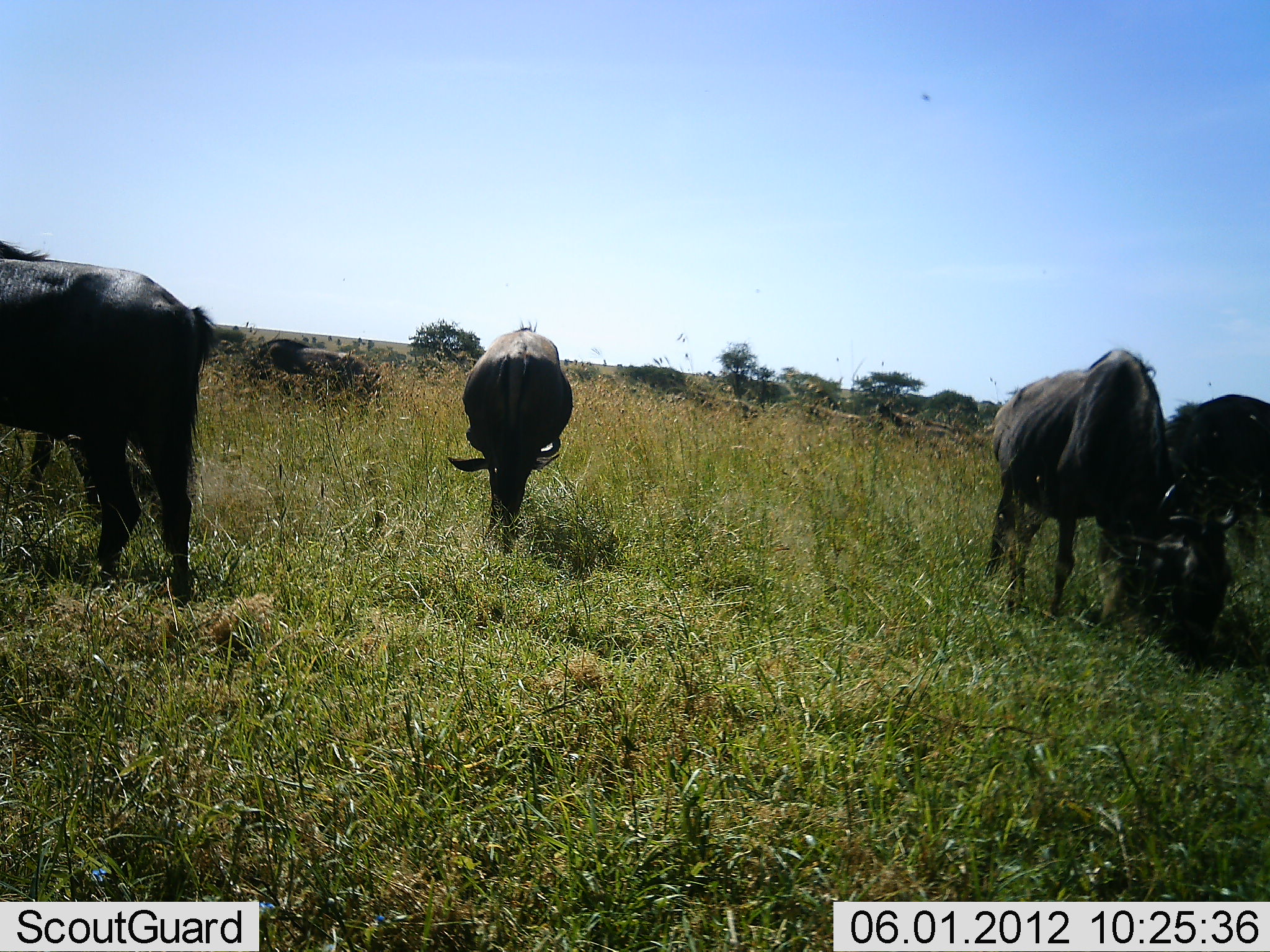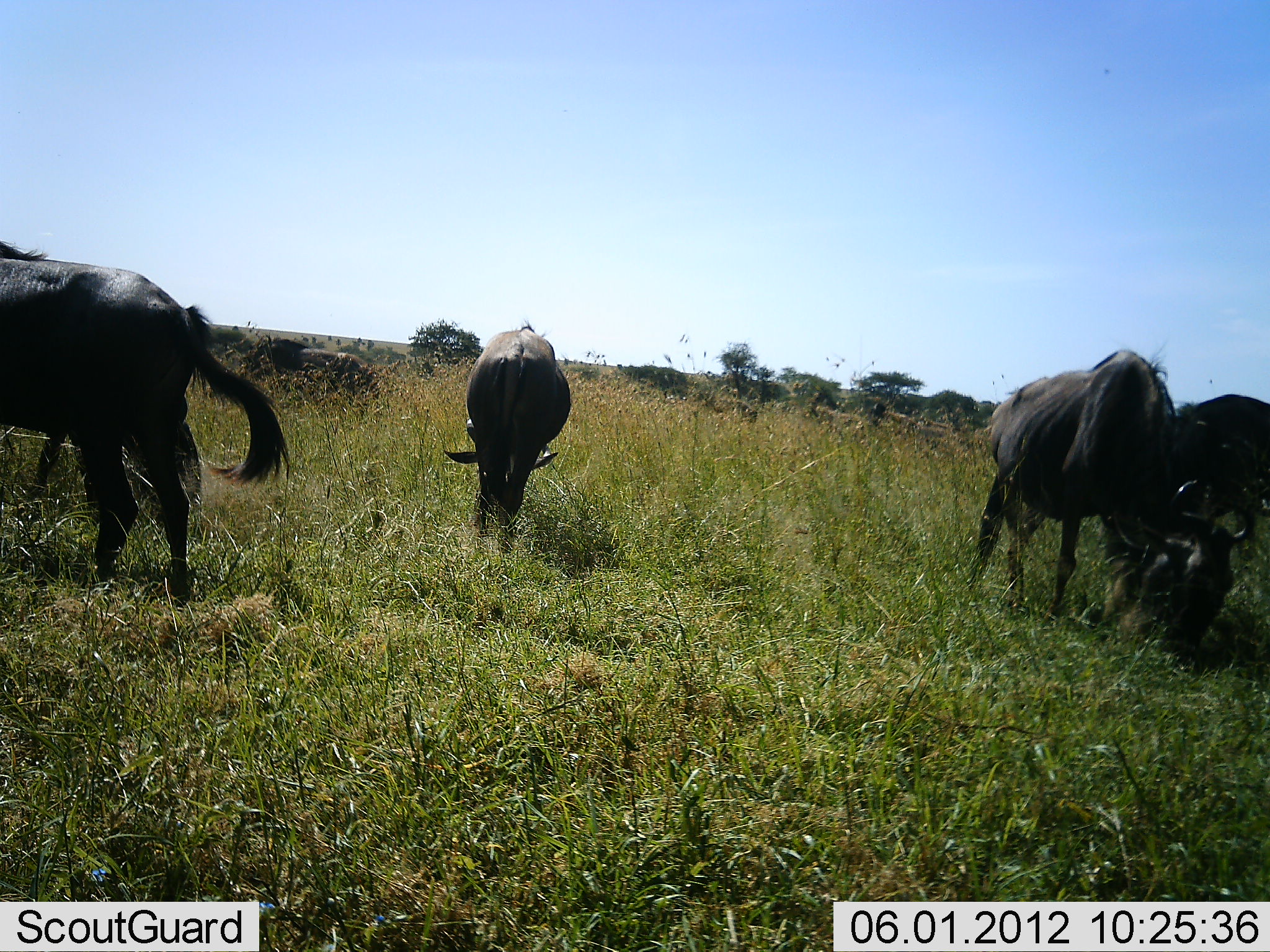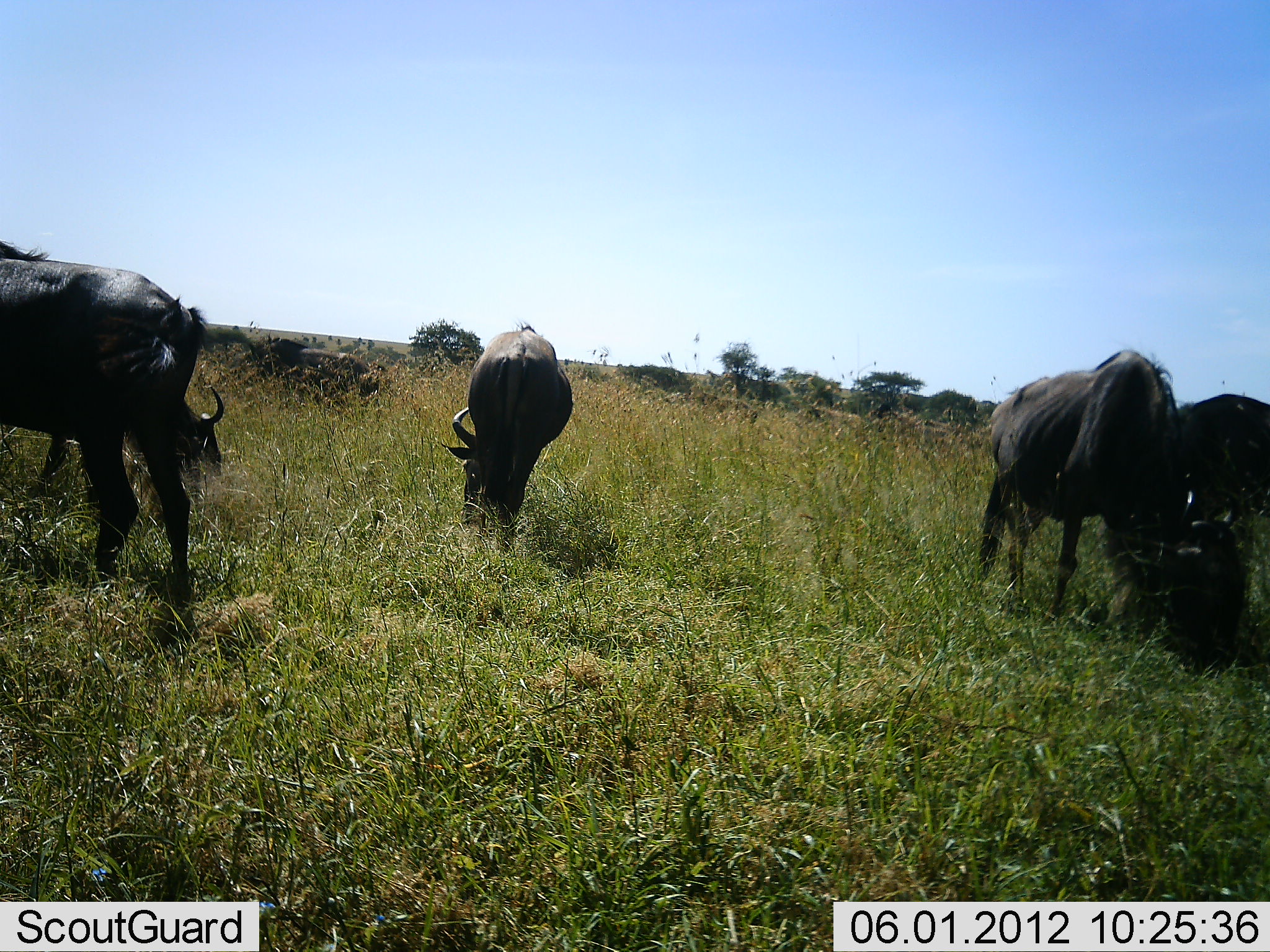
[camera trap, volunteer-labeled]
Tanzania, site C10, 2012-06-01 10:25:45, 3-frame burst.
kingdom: Animalia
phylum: Chordata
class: Mammalia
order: Artiodactyla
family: Bovidae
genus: Connochaetes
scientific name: Connochaetes taurinus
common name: blue wildebeest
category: wildebeest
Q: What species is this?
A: Wildebeest (blue wildebeest) (Connochaetes taurinus).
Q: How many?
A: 6.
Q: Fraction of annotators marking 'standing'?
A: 30%.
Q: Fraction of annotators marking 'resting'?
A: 10%.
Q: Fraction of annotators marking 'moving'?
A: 10%.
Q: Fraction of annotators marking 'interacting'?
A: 0%.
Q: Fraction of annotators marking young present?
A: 0%.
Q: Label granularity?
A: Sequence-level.